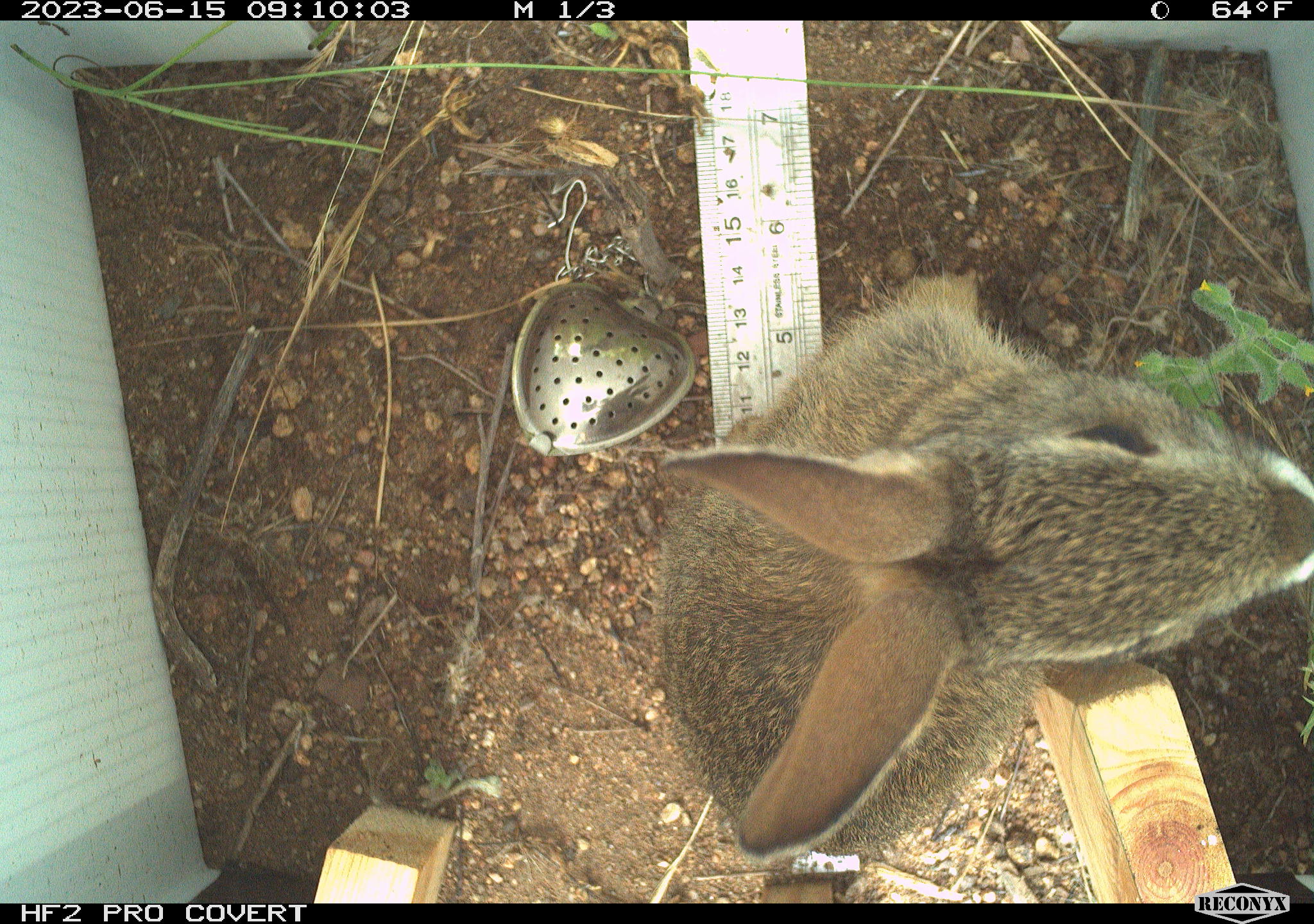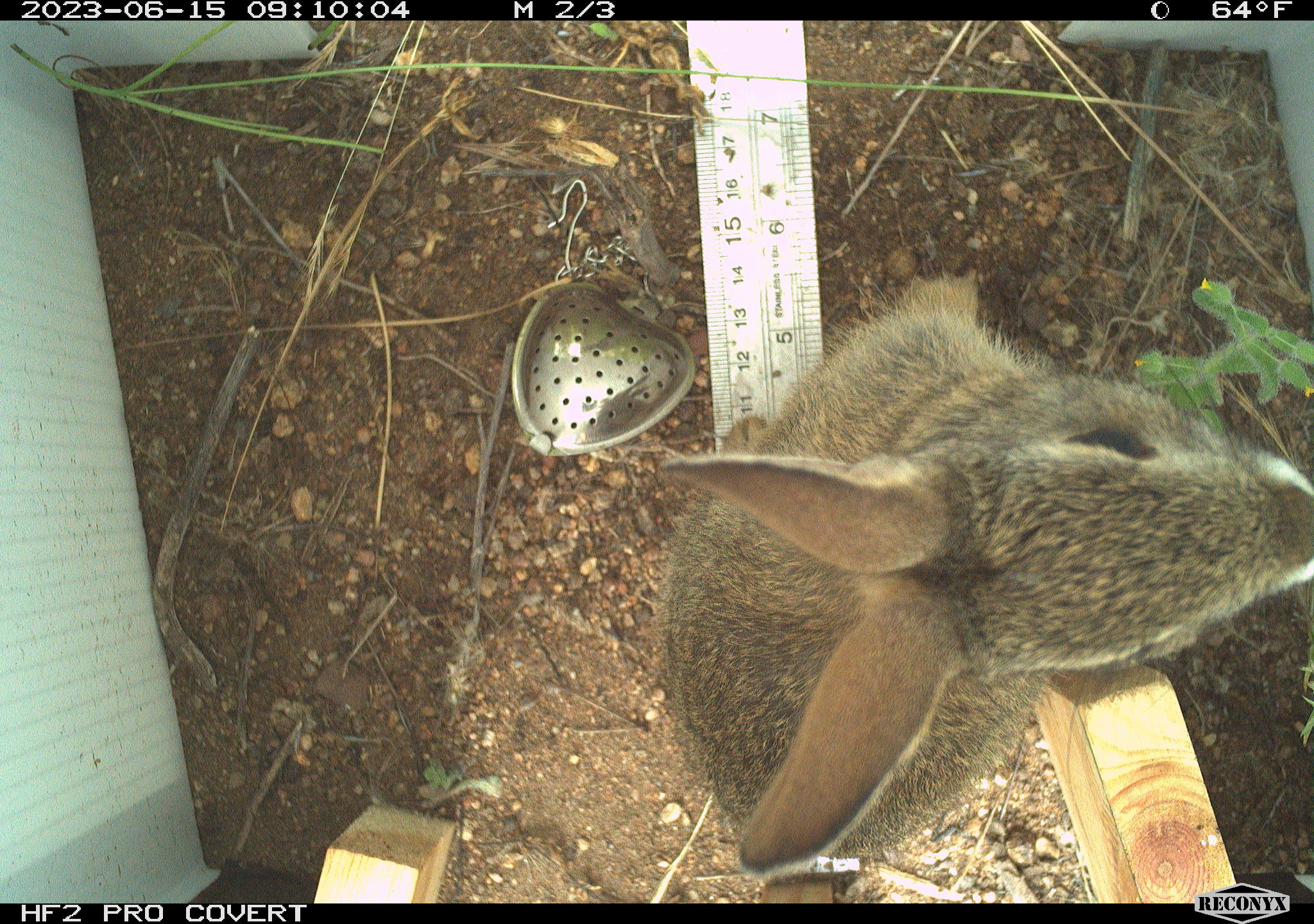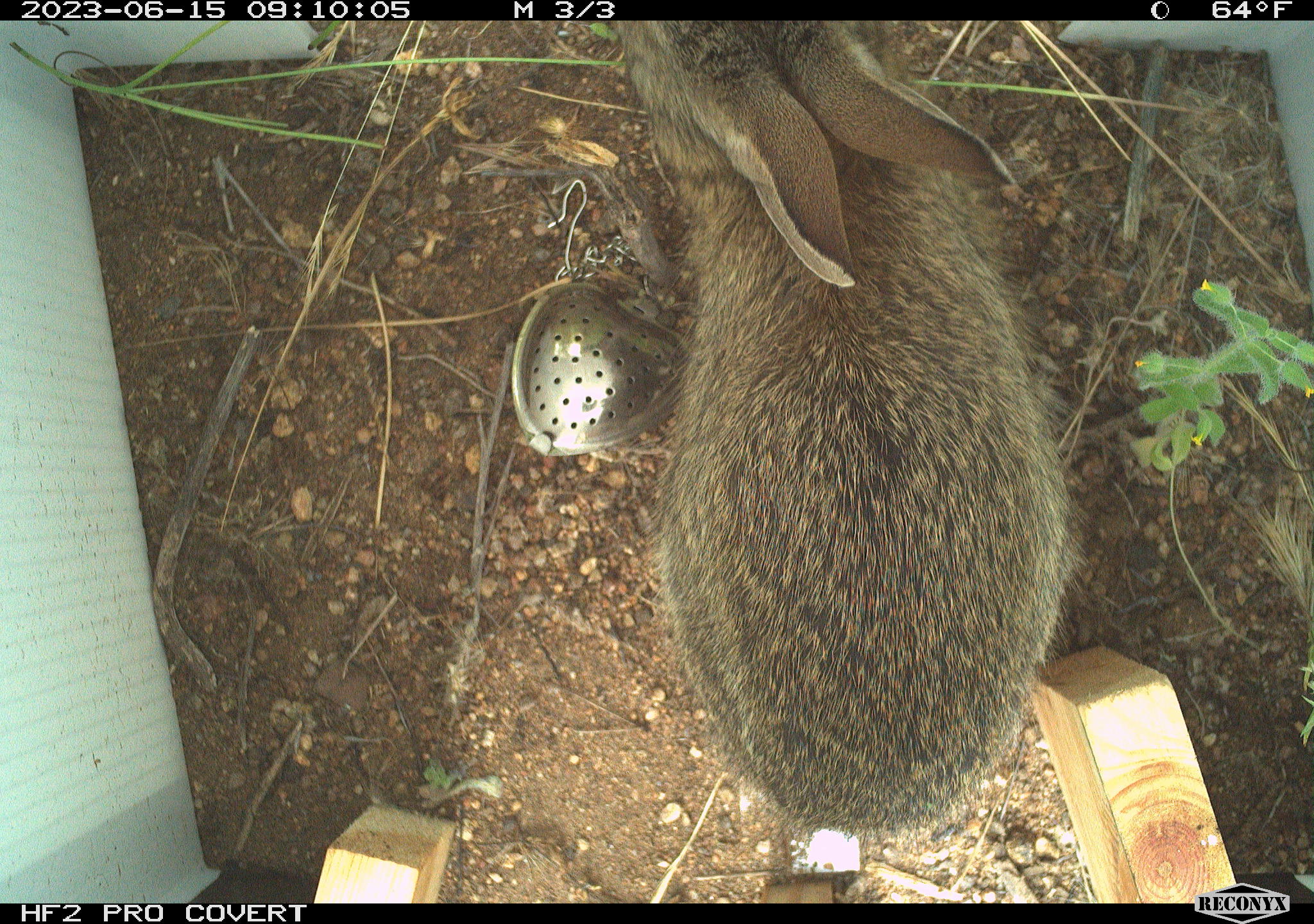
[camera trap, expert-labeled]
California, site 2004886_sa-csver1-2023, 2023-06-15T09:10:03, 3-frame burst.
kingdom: Animalia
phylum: Chordata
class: Mammalia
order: Lagomorpha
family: Leporidae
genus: Sylvilagus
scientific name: Sylvilagus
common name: cottontail rabbits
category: sylvilagus species